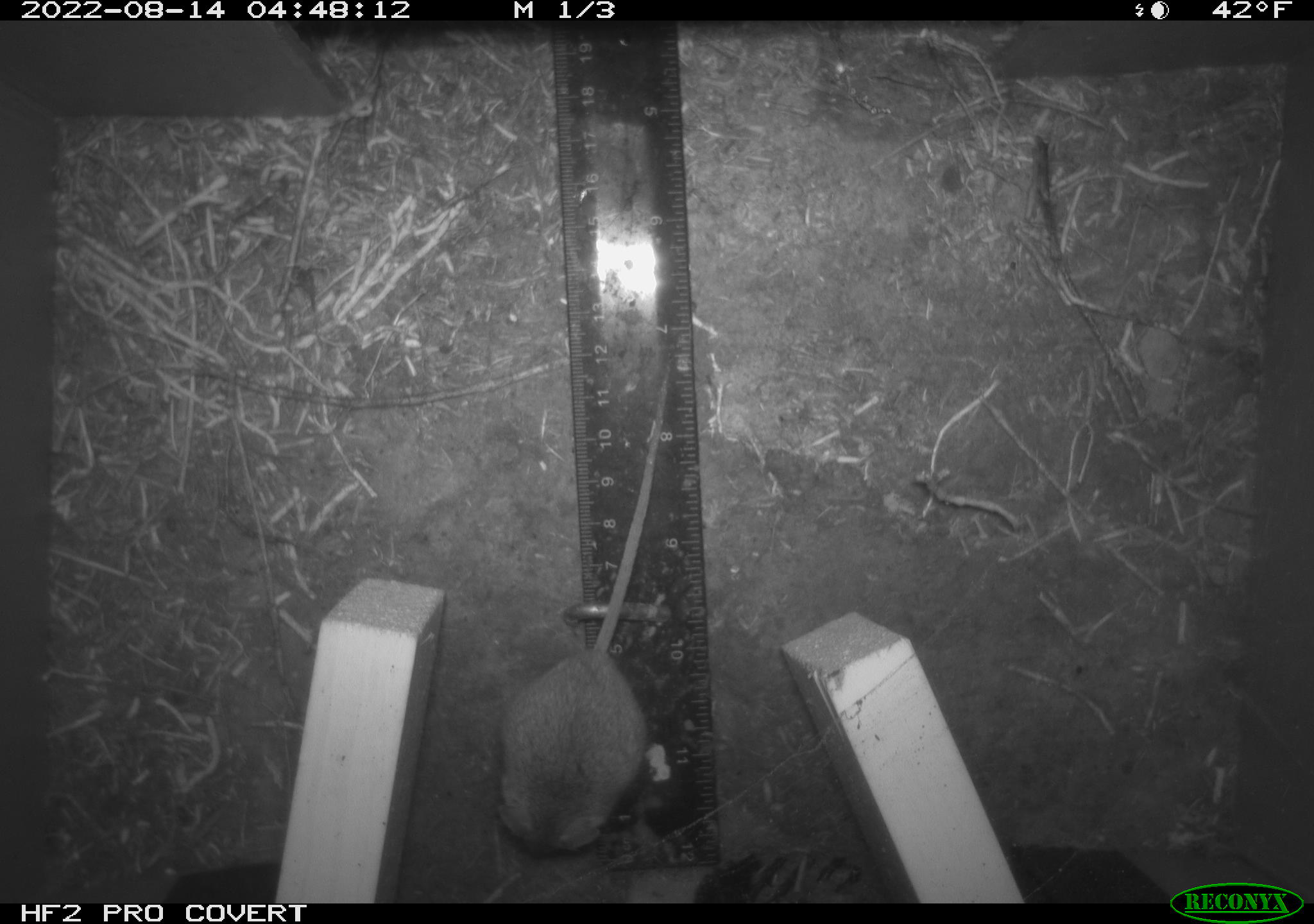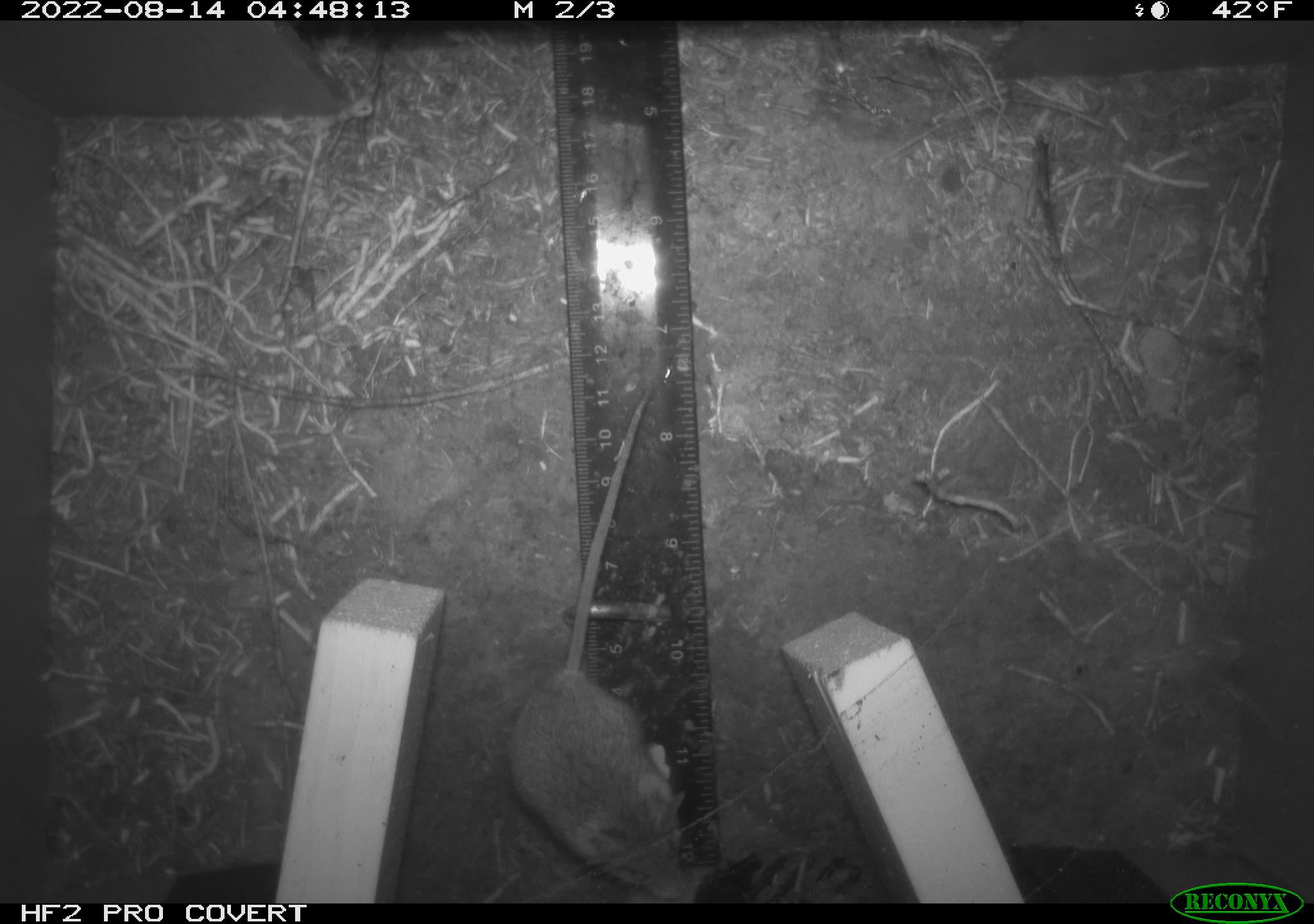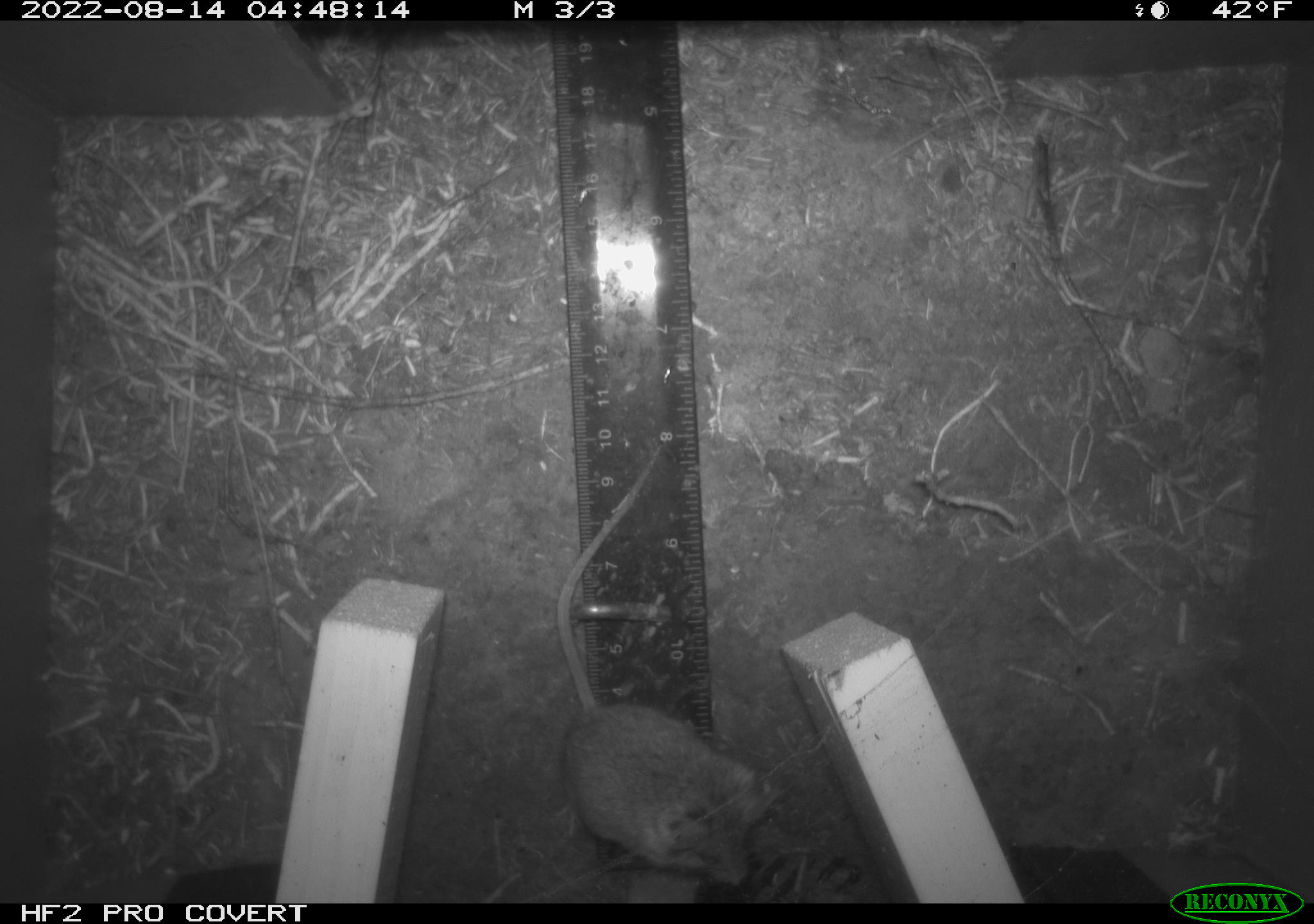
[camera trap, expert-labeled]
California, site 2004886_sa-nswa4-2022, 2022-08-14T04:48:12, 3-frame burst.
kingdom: Animalia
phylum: Chordata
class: Mammalia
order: Rodentia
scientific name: Rodentia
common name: rodent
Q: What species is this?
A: Rodent (Rodentia).